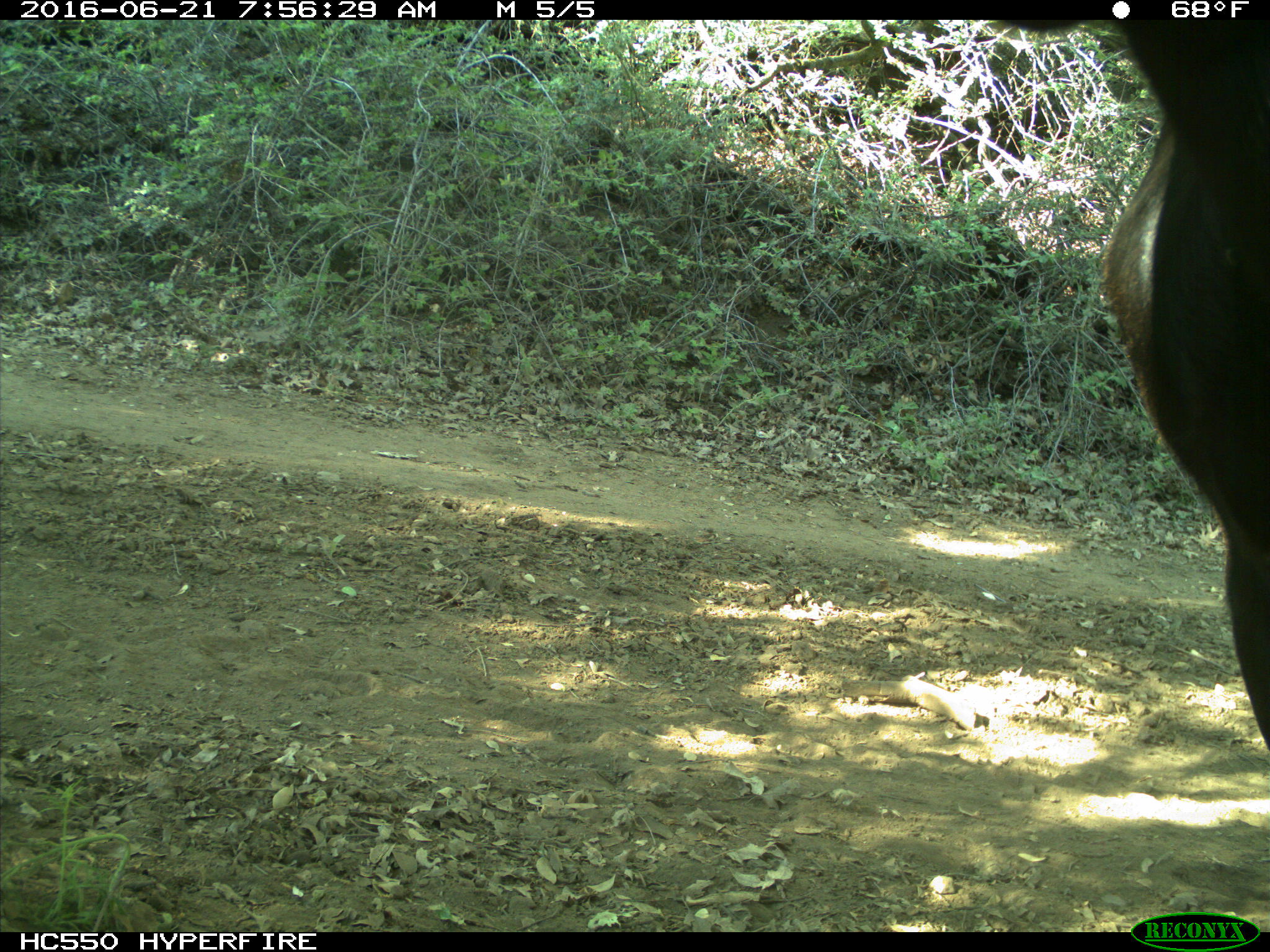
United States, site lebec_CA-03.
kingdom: Animalia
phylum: Chordata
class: Mammalia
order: Artiodactyla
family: Bovidae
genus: Bos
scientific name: Bos taurus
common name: domestic cow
Bos taurus (domestic cow).